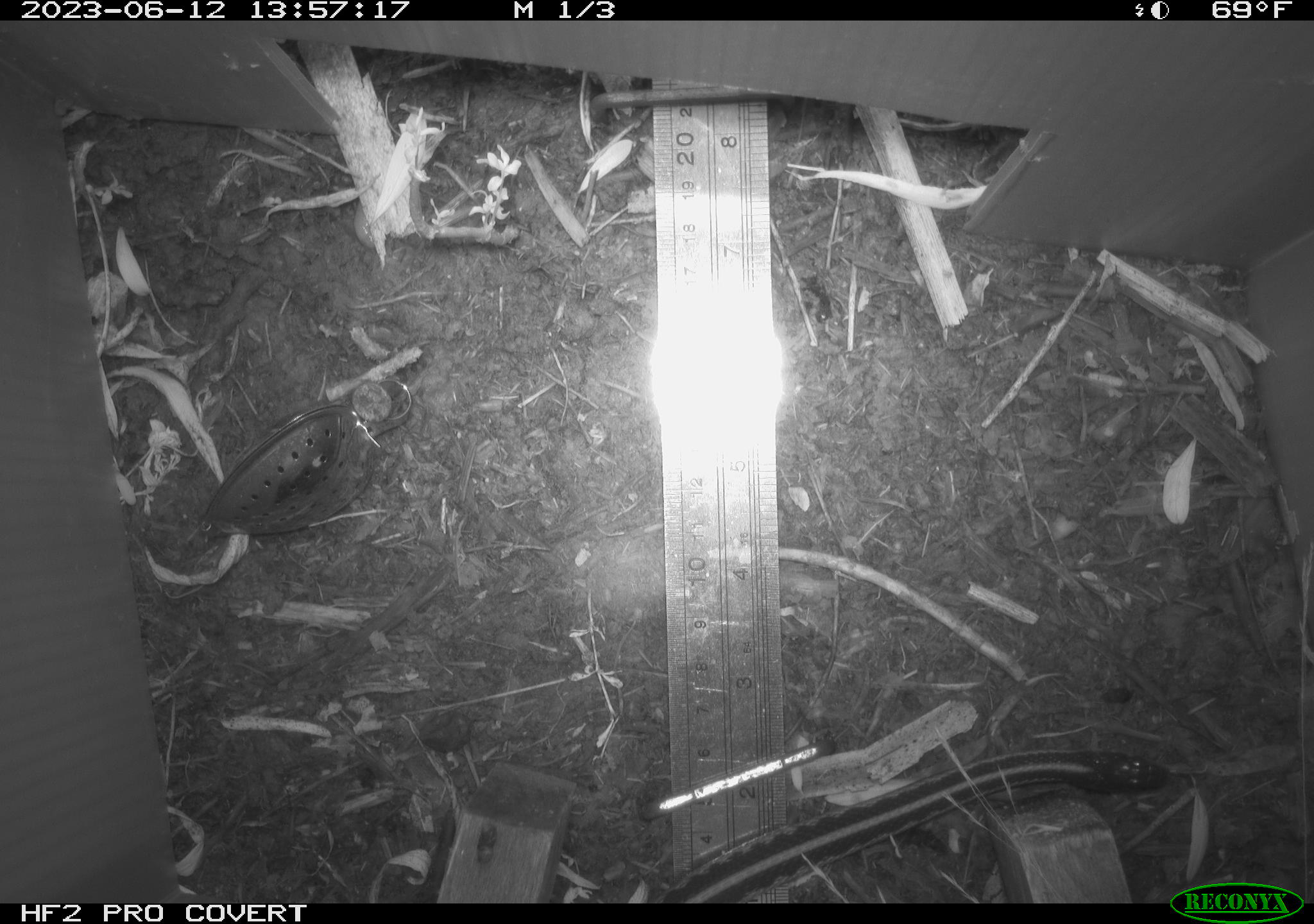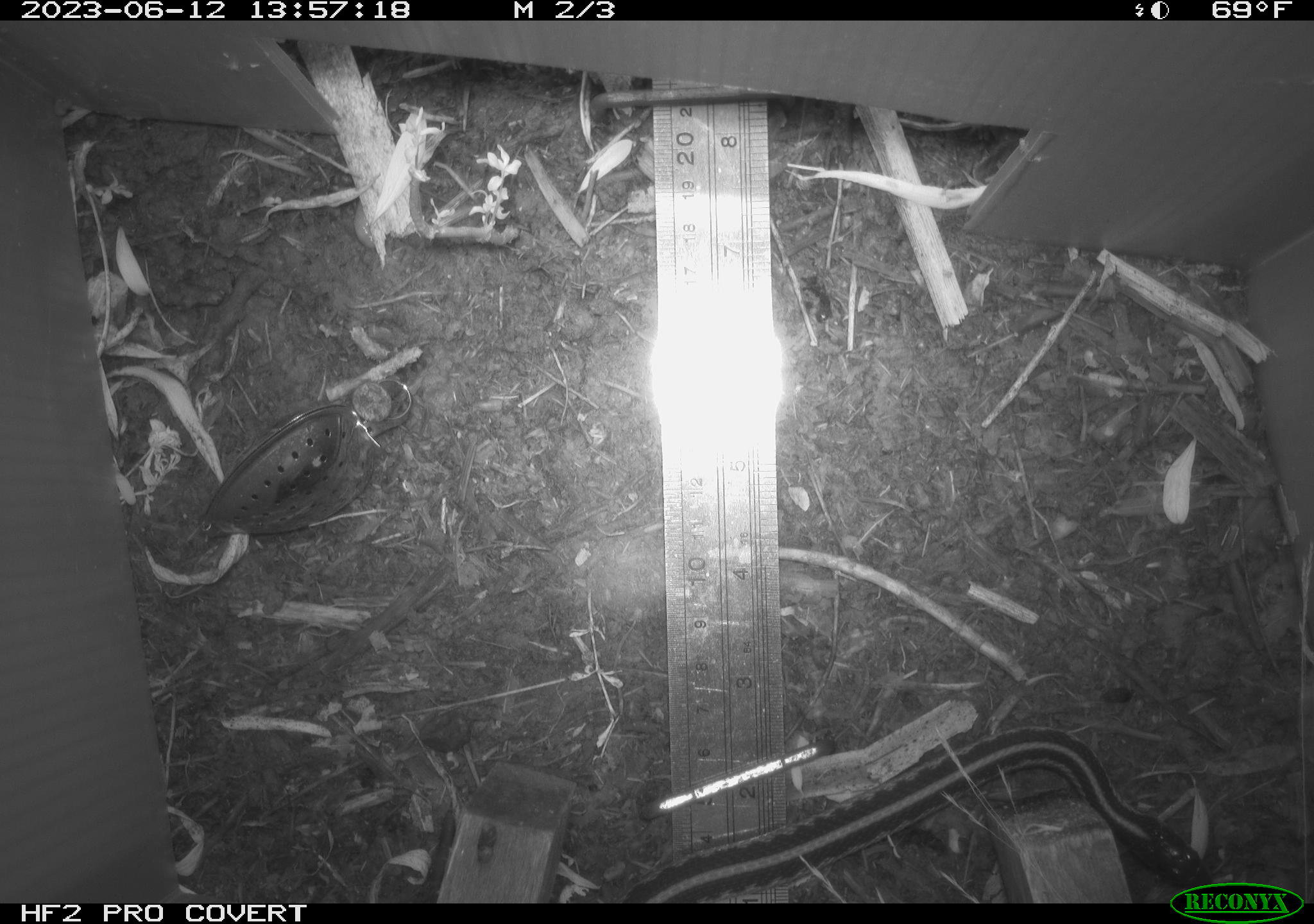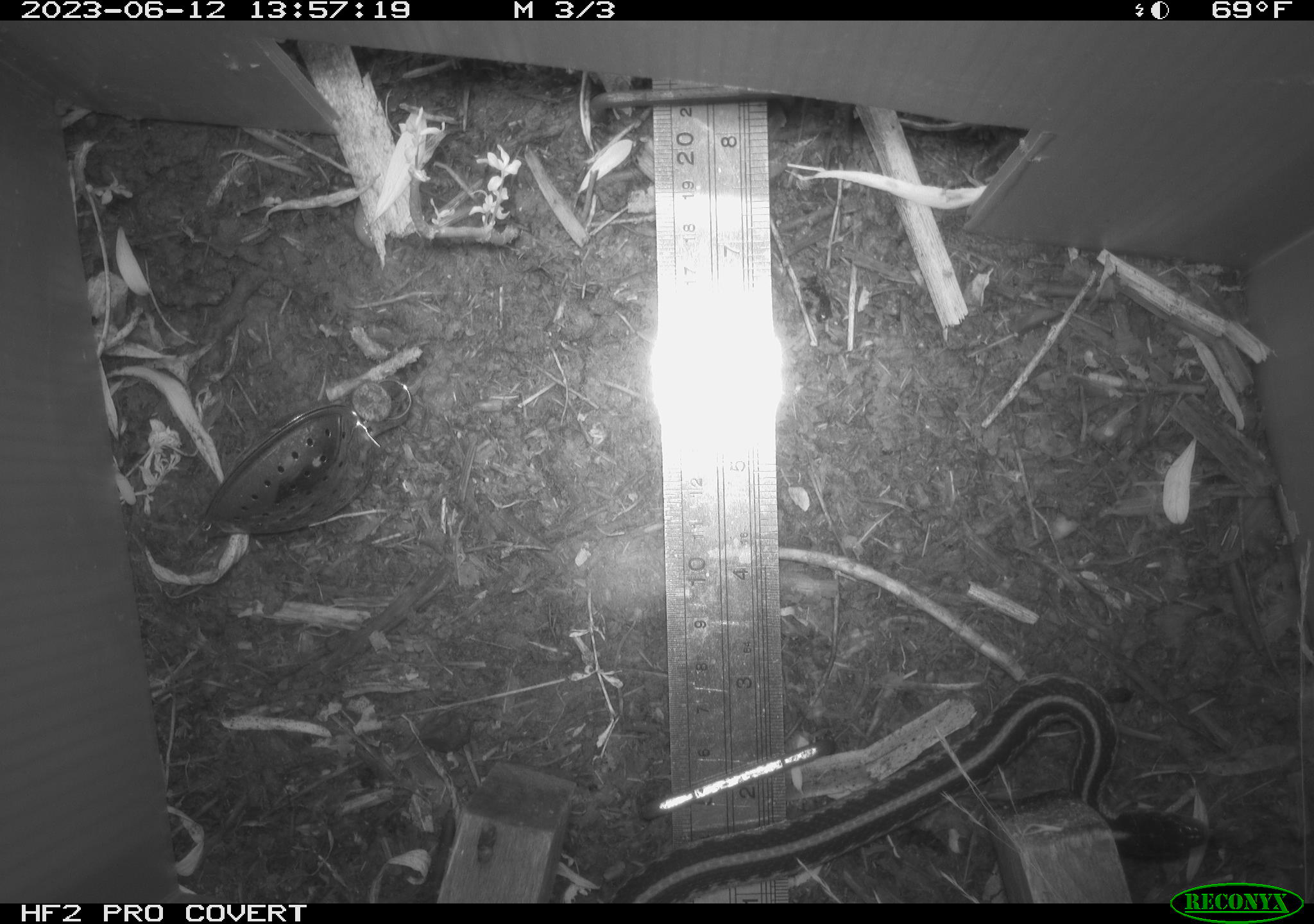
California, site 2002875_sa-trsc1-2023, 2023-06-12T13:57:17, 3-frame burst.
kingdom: Animalia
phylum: Chordata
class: Reptilia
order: Squamata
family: Colubridae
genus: Thamnophis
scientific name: Thamnophis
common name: american gartersnakes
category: thamnophis species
Thamnophis species (american gartersnakes) (Thamnophis).